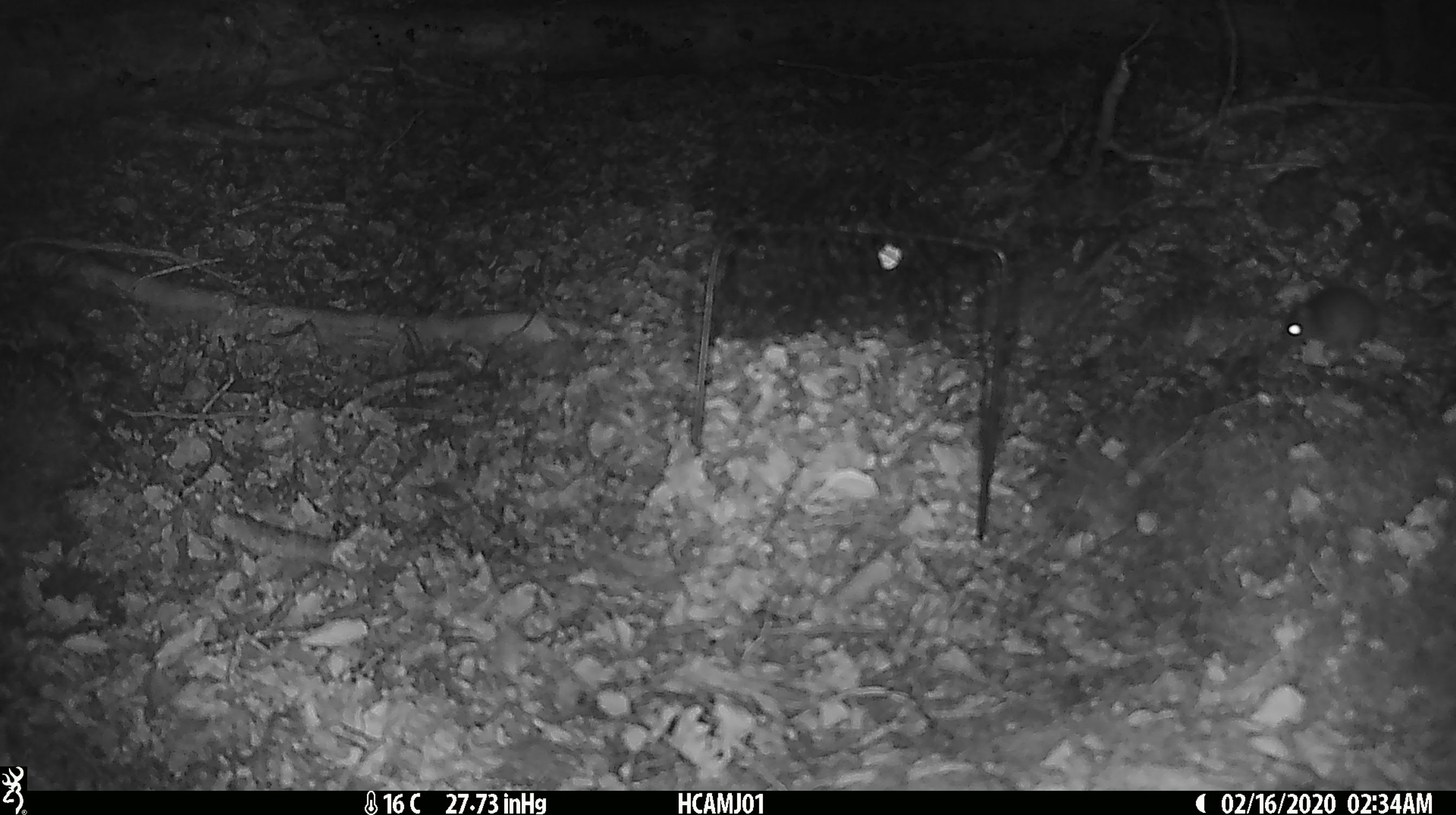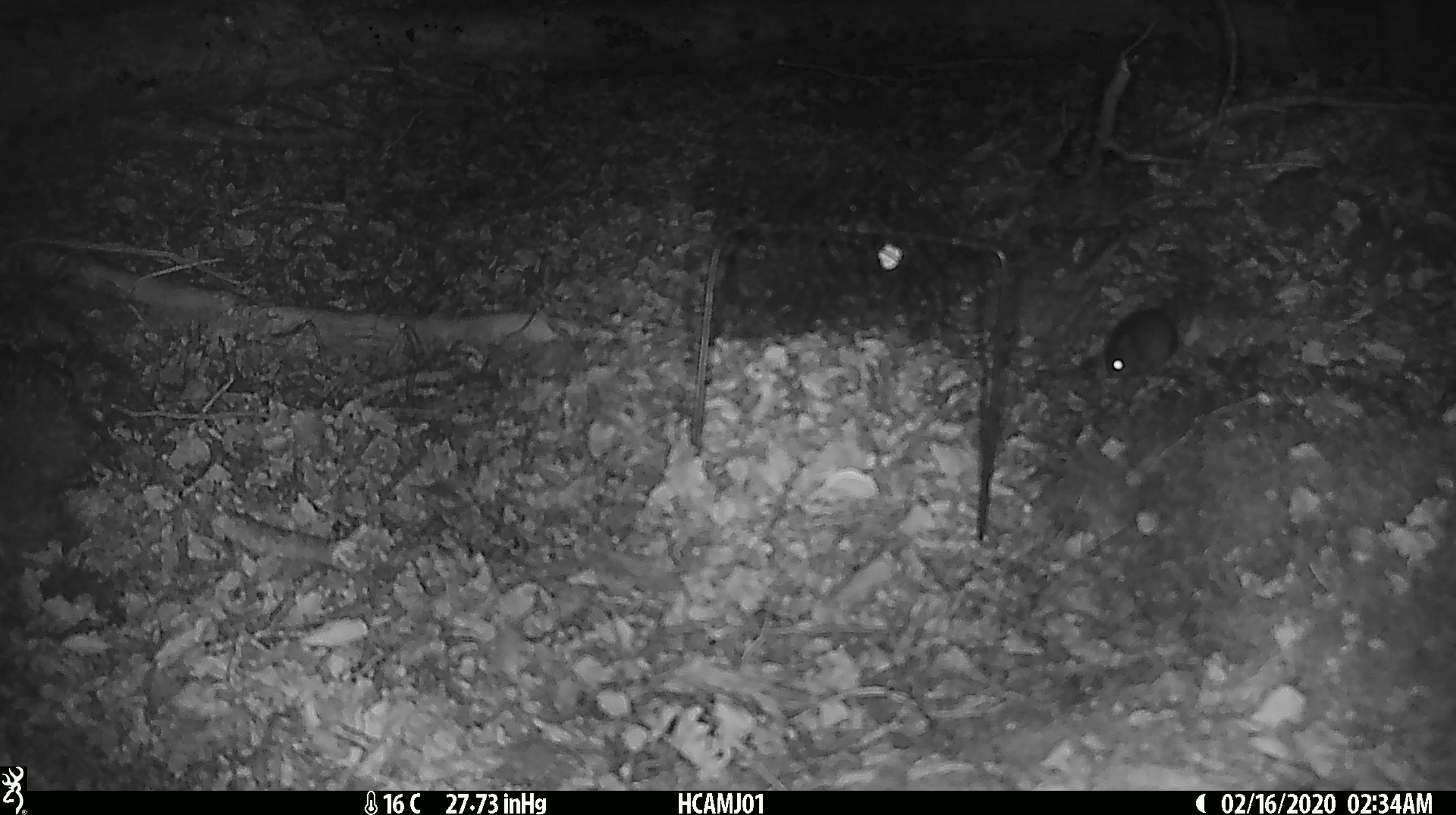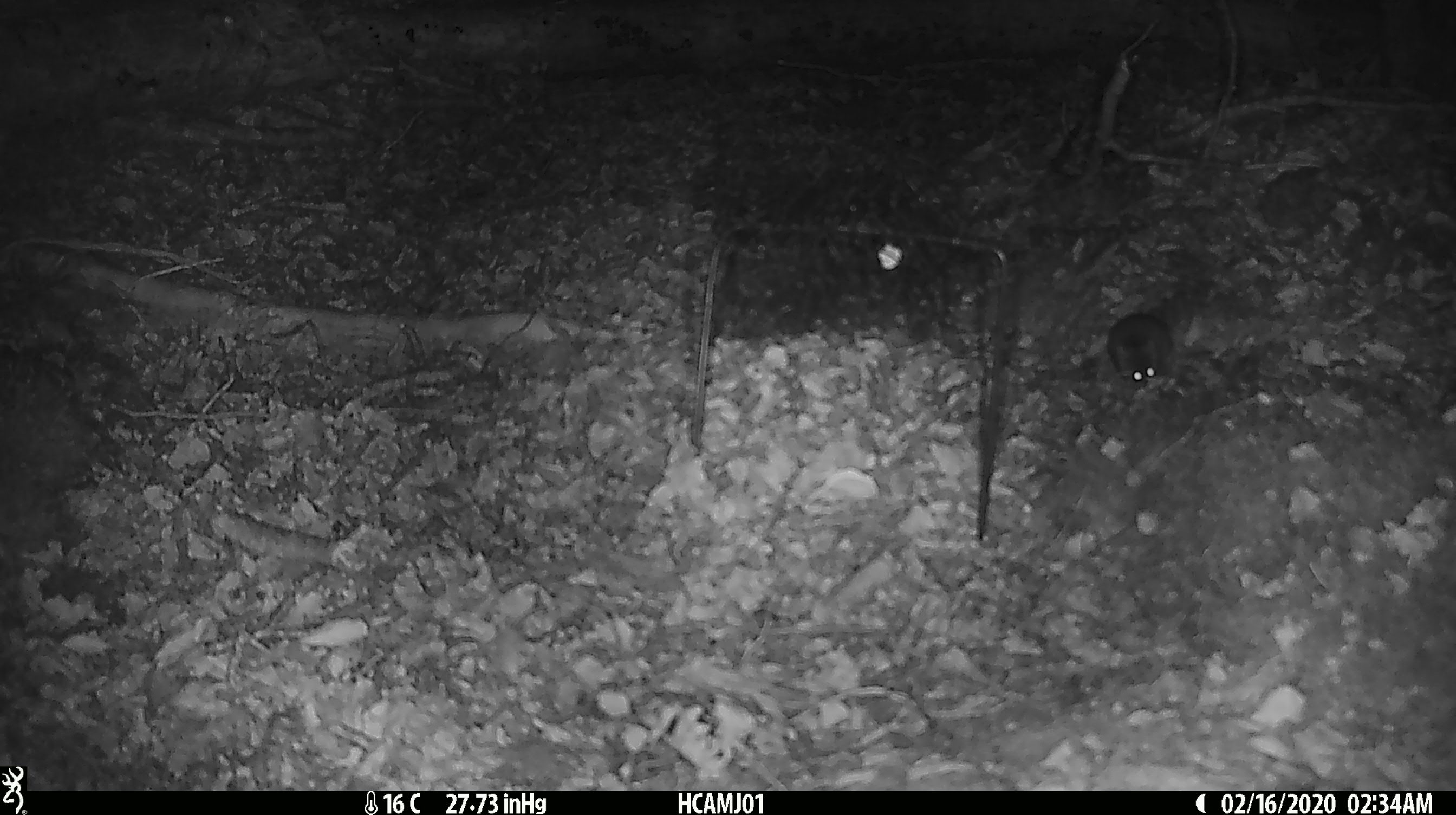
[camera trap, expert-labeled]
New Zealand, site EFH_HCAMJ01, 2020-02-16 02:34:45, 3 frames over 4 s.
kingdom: Animalia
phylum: Chordata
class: Mammalia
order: Rodentia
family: Muridae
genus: Mus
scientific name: Mus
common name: mouse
Mouse (Mus).